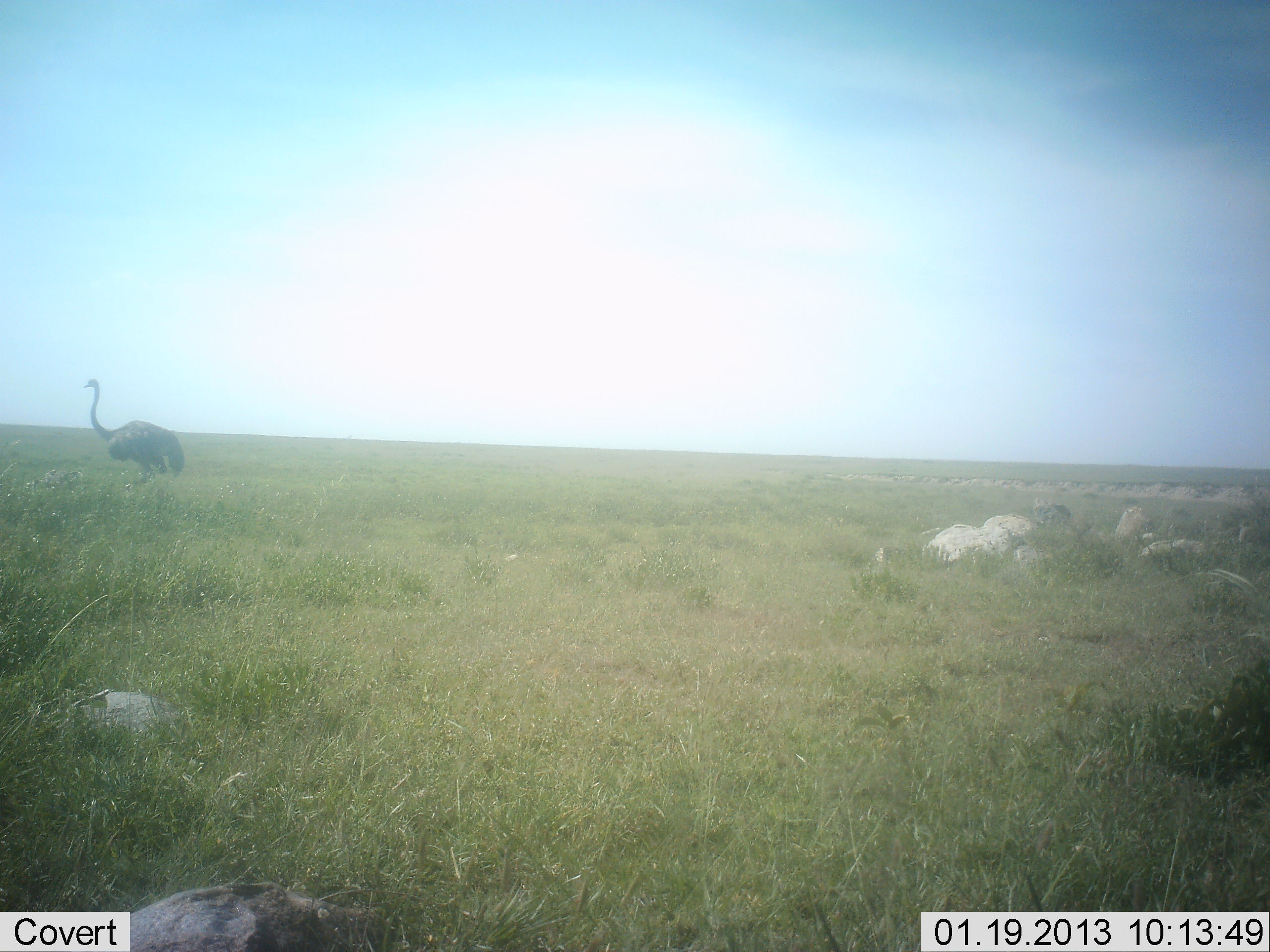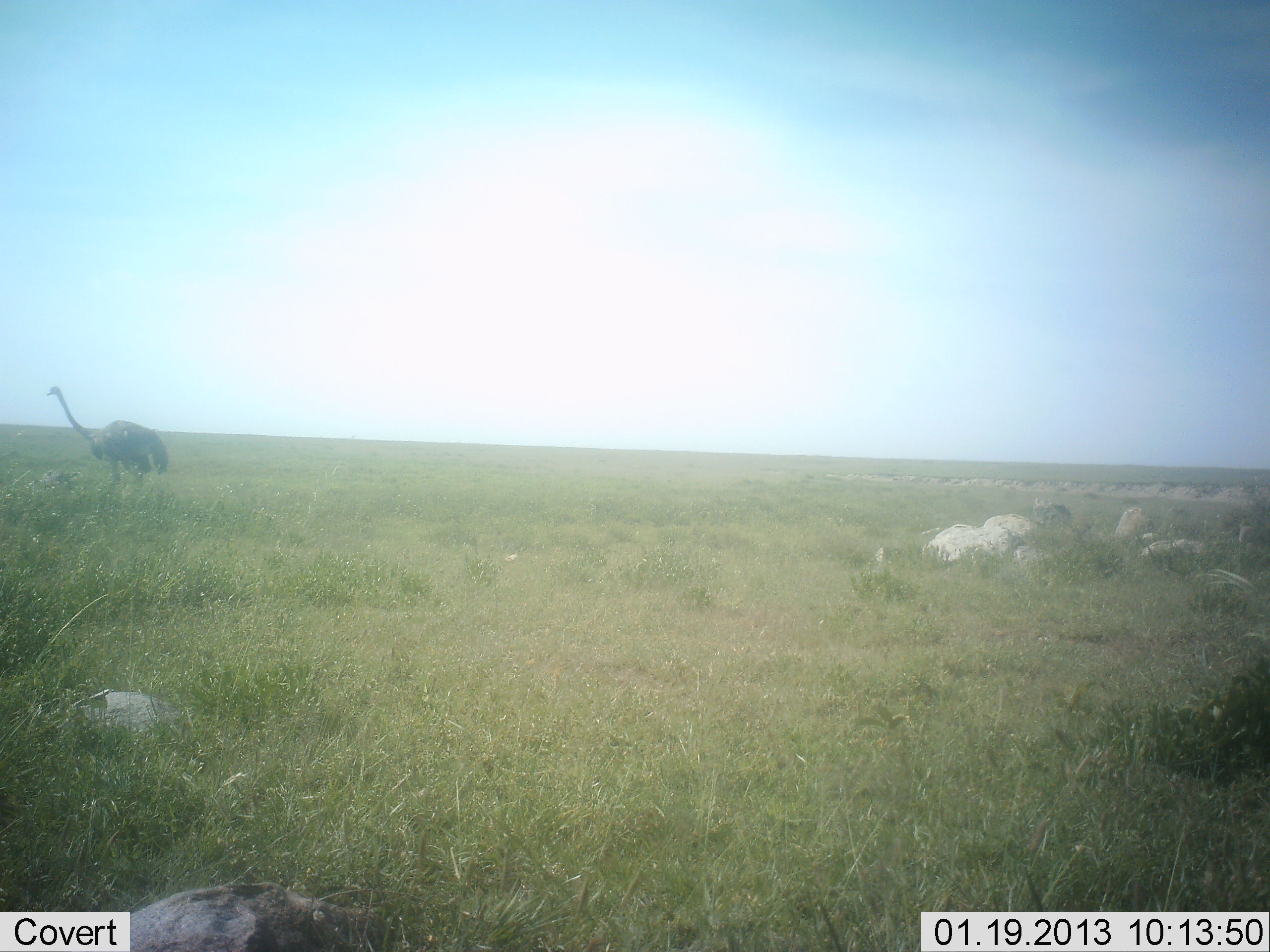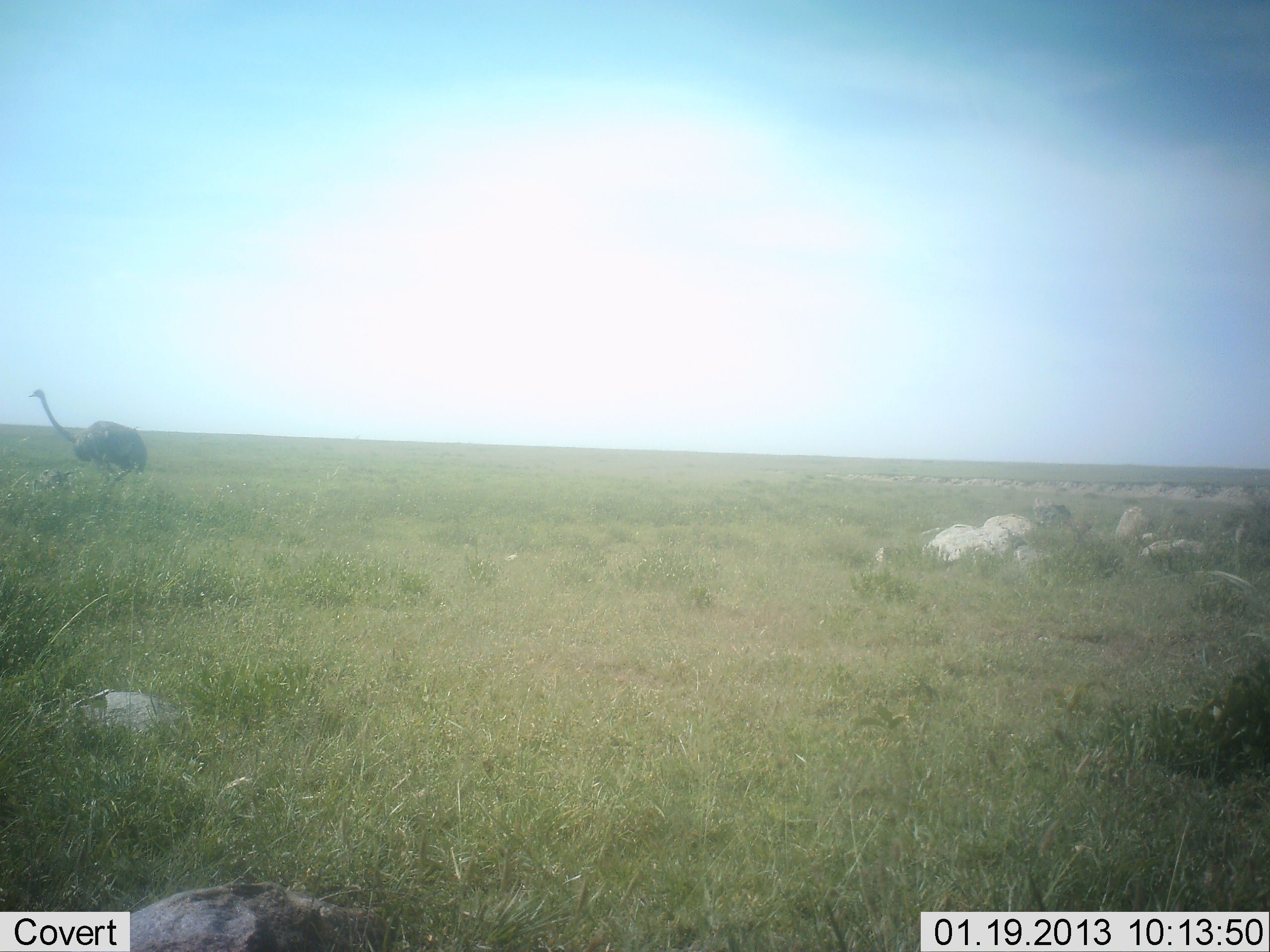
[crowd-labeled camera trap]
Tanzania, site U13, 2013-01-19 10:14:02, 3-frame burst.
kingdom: Animalia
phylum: Chordata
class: Aves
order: Struthioniformes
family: Struthionidae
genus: Struthio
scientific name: Struthio camelus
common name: ostrich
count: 1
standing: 15%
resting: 3%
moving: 91%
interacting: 3%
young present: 0%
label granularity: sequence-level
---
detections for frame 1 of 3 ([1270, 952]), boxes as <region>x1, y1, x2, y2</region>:
animal: <region>82, 377, 185, 485</region>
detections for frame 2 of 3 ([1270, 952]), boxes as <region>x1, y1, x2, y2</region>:
animal: <region>46, 385, 168, 492</region>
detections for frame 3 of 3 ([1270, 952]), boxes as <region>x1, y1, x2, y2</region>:
animal: <region>27, 388, 149, 491</region>